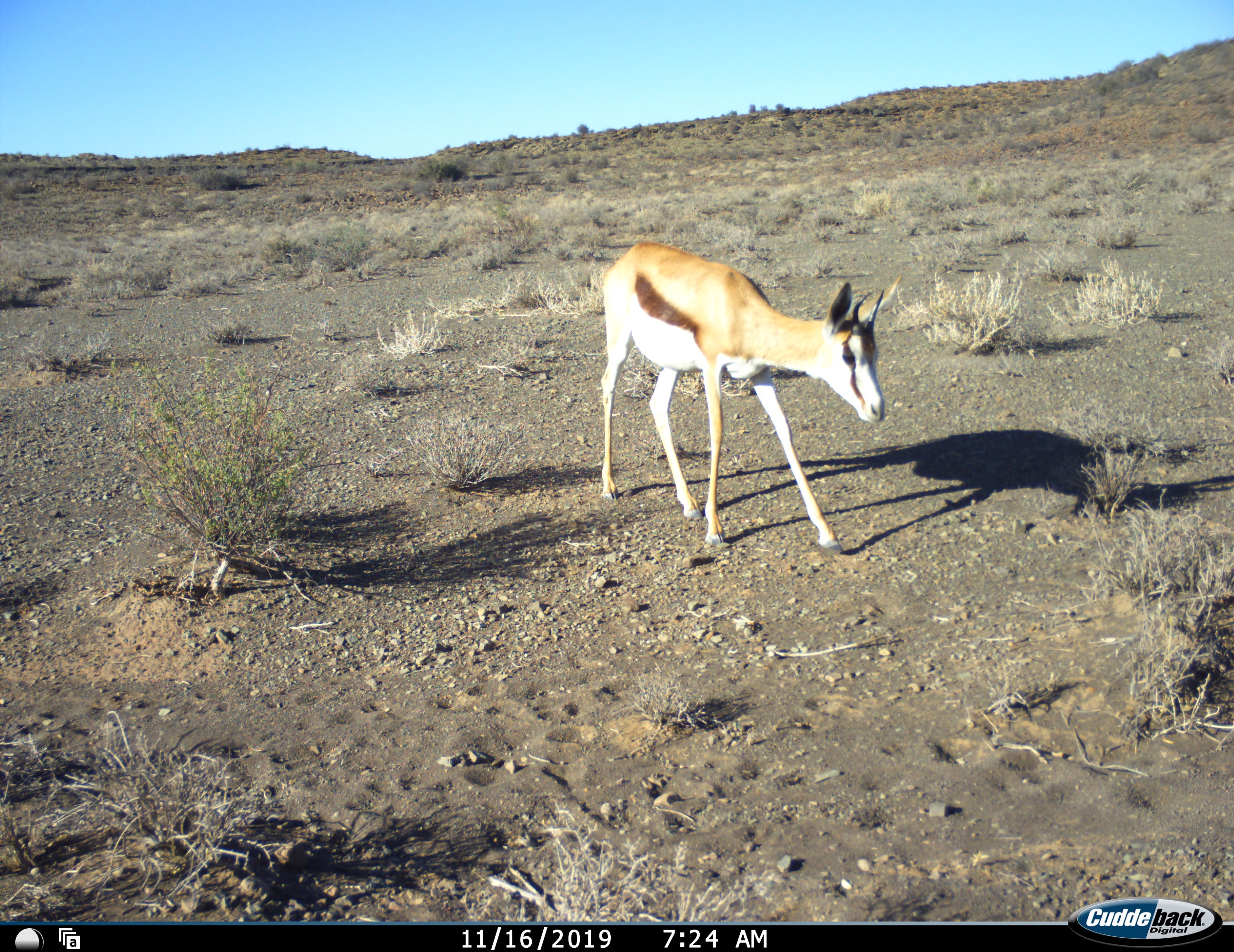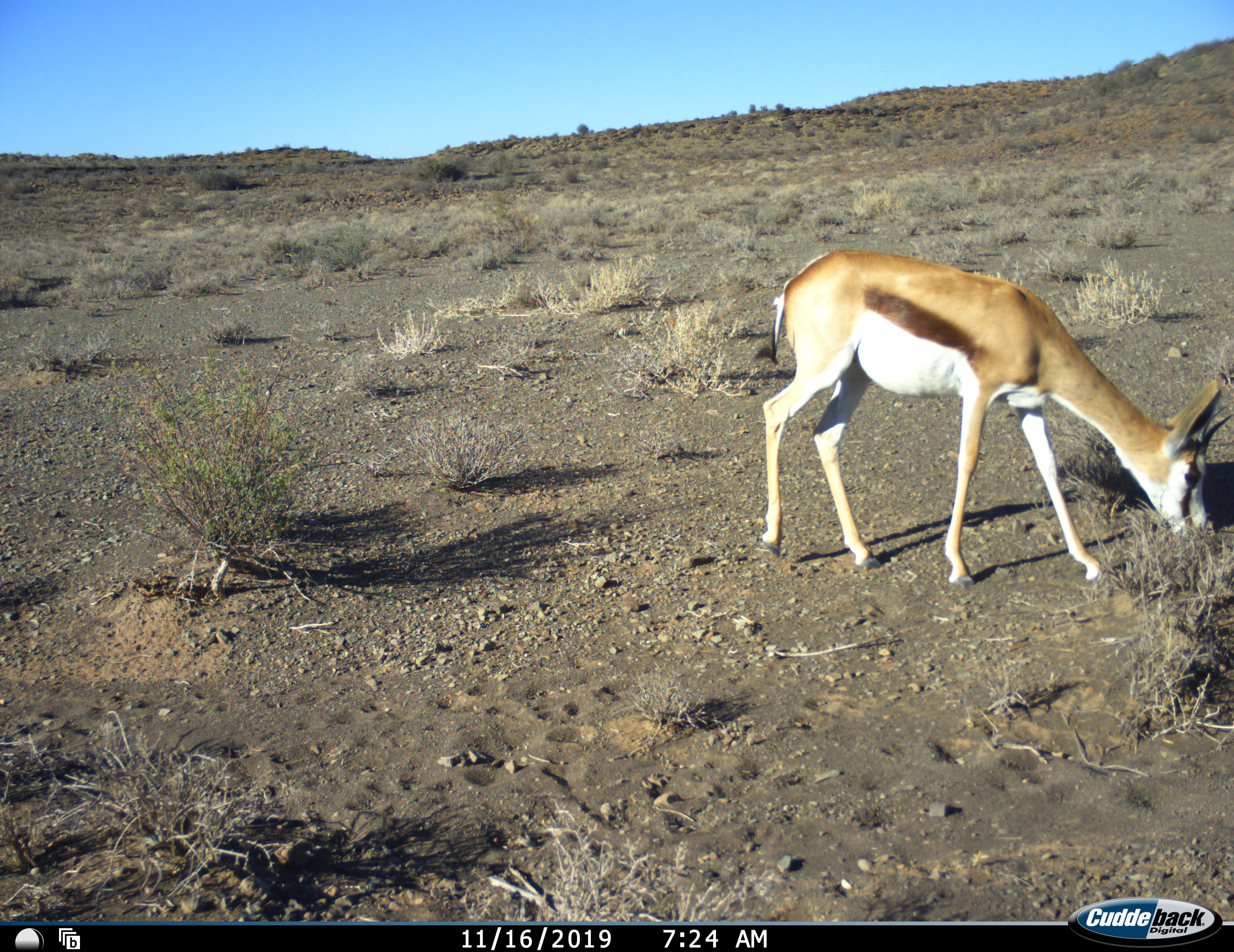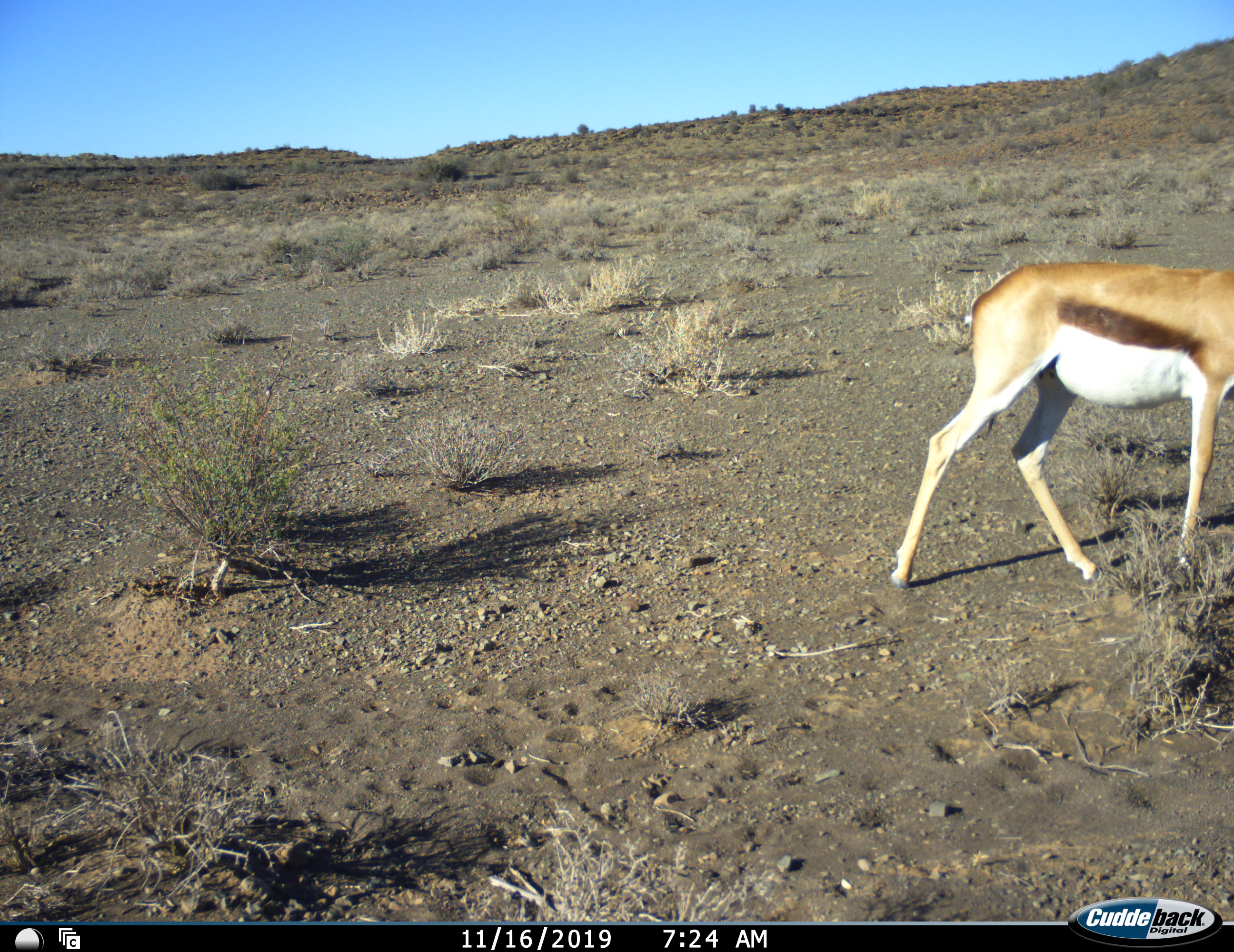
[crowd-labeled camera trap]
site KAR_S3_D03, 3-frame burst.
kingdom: Animalia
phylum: Chordata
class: Mammalia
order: Artiodactyla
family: Bovidae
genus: Antidorcas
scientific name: Antidorcas marsupialis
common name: springbok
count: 1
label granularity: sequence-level